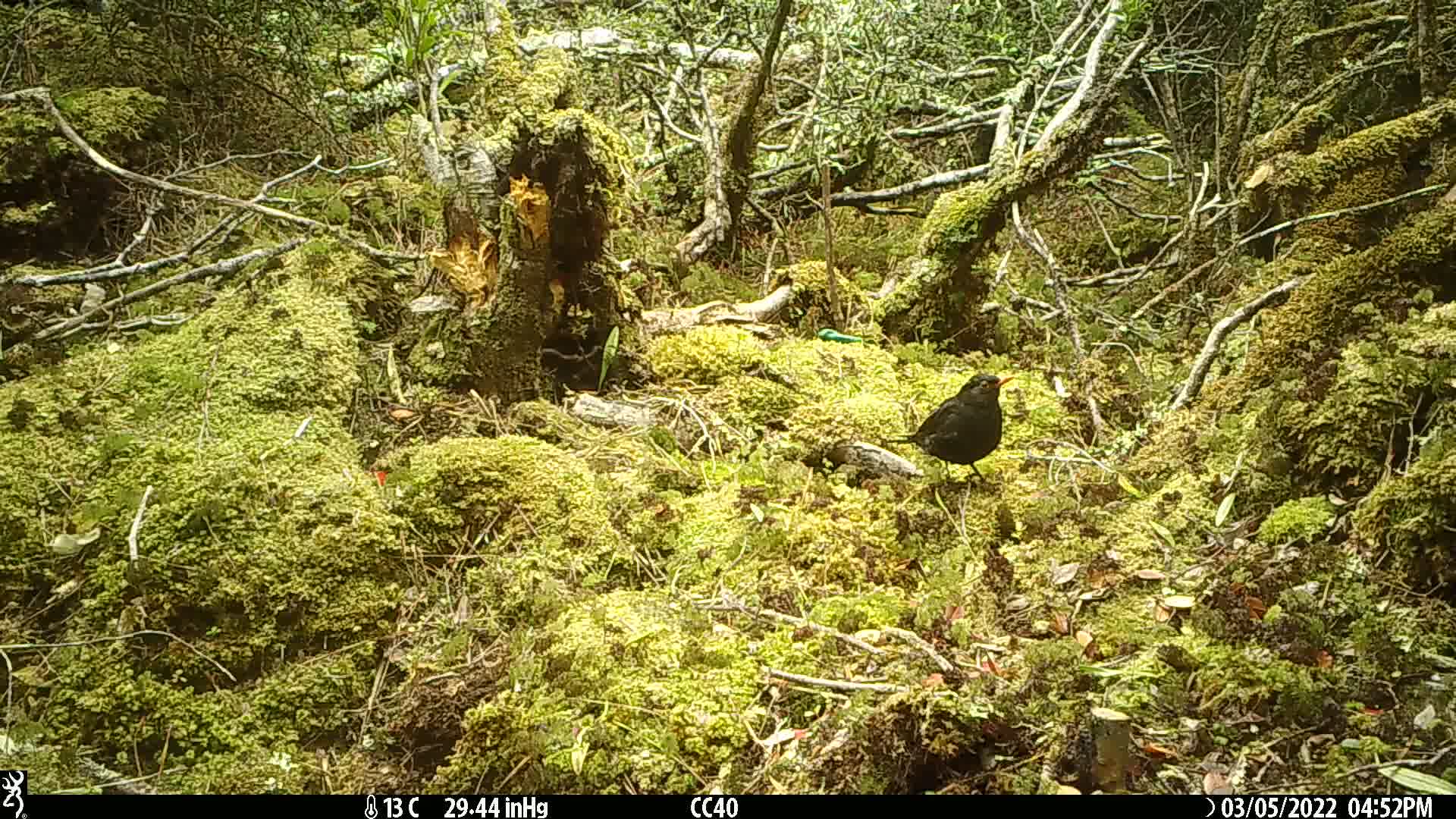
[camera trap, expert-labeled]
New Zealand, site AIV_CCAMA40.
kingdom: Animalia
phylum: Chordata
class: Aves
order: Passeriformes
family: Turdidae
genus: Turdus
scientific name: Turdus merula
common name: eurasian blackbird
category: blackbird